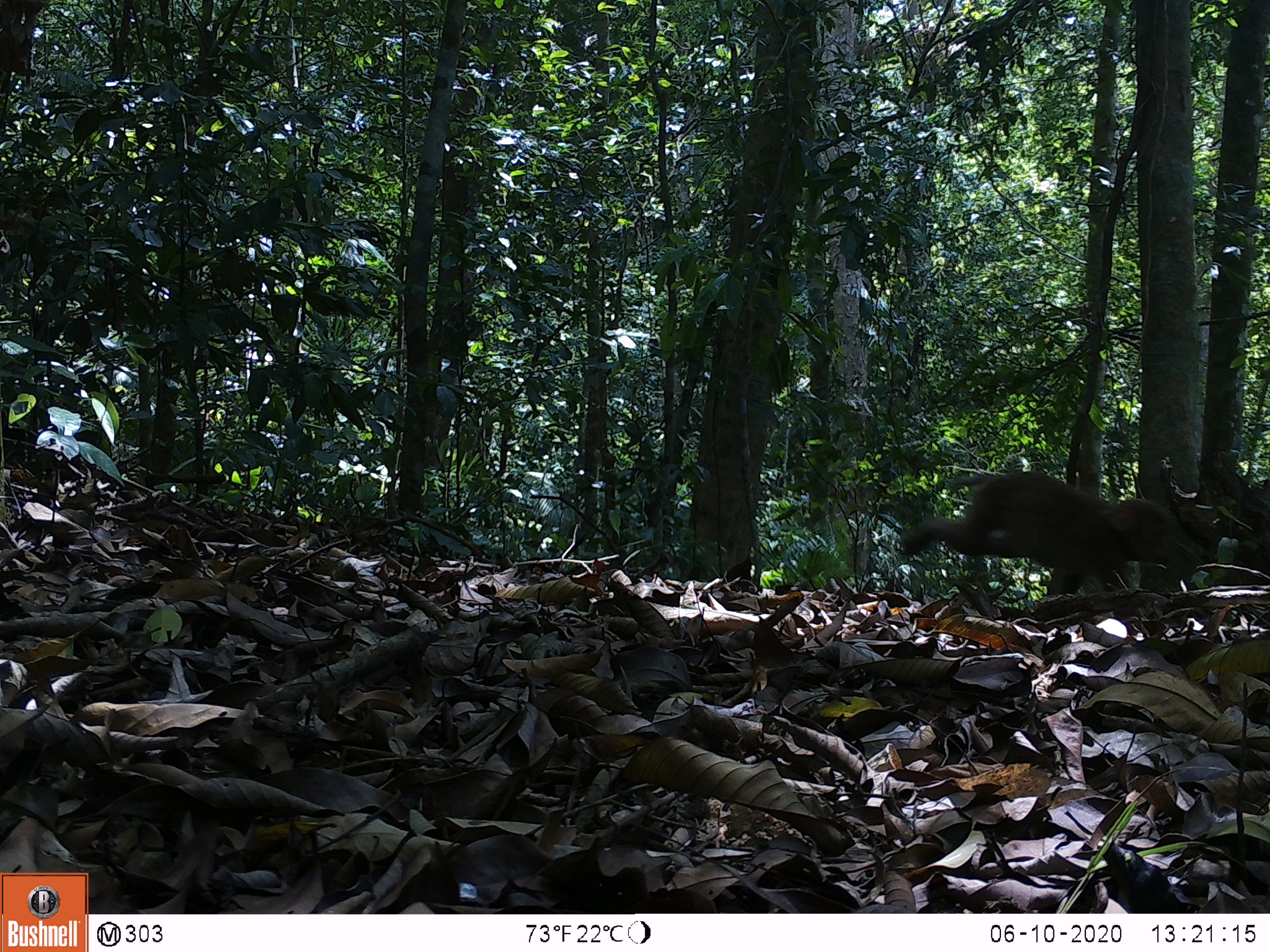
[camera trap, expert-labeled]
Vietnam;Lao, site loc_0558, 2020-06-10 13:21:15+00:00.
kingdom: Animalia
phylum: Chordata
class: Mammalia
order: Primates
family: Cercopithecidae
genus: Macaca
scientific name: Macaca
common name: macaques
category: assam or rhesus macaque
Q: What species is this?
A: Assam or rhesus macaque (macaques) (Macaca).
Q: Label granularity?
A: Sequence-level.